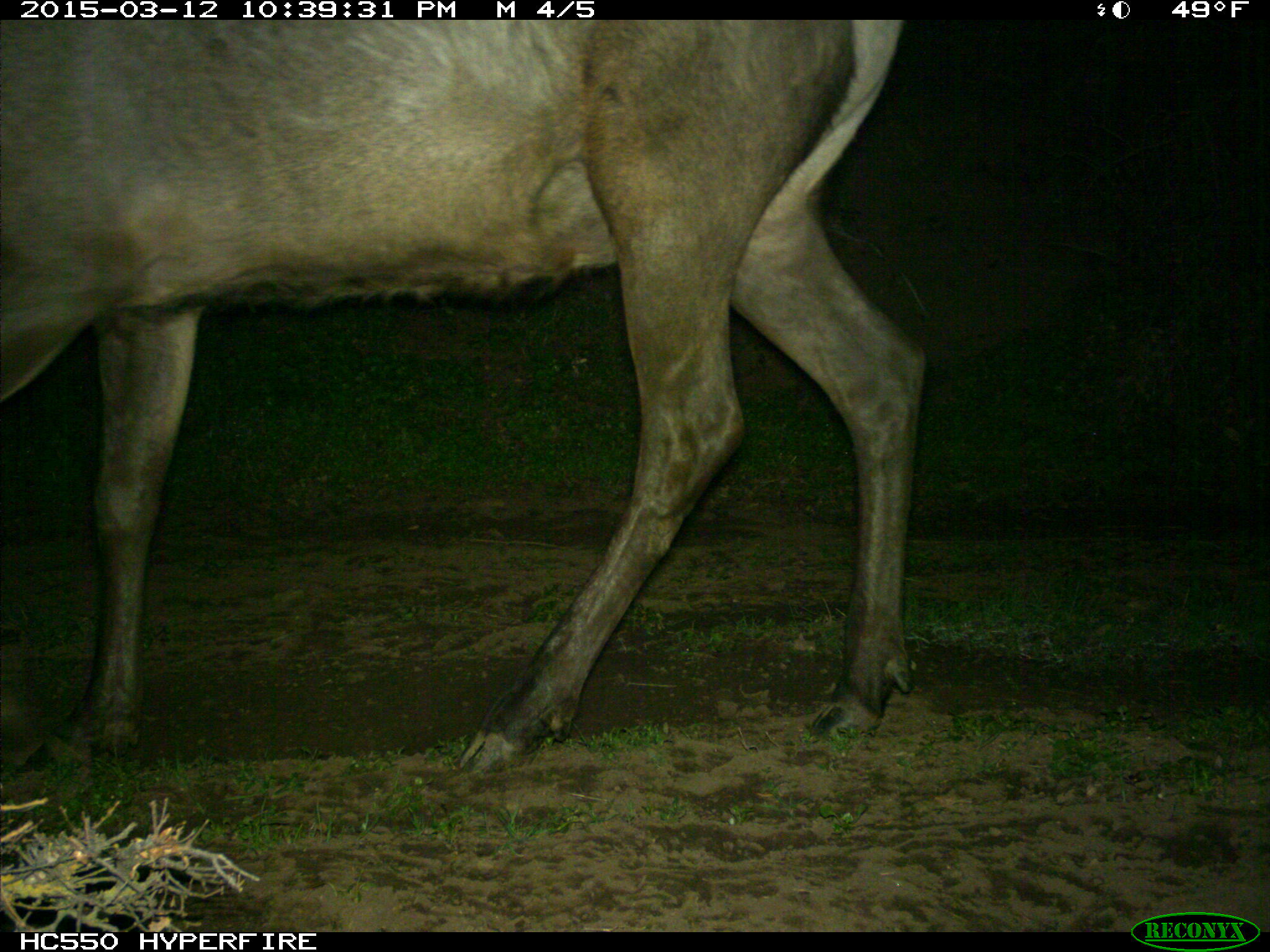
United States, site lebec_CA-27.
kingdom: Animalia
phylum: Chordata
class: Mammalia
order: Artiodactyla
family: Cervidae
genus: Cervus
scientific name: Cervus canadensis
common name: elk